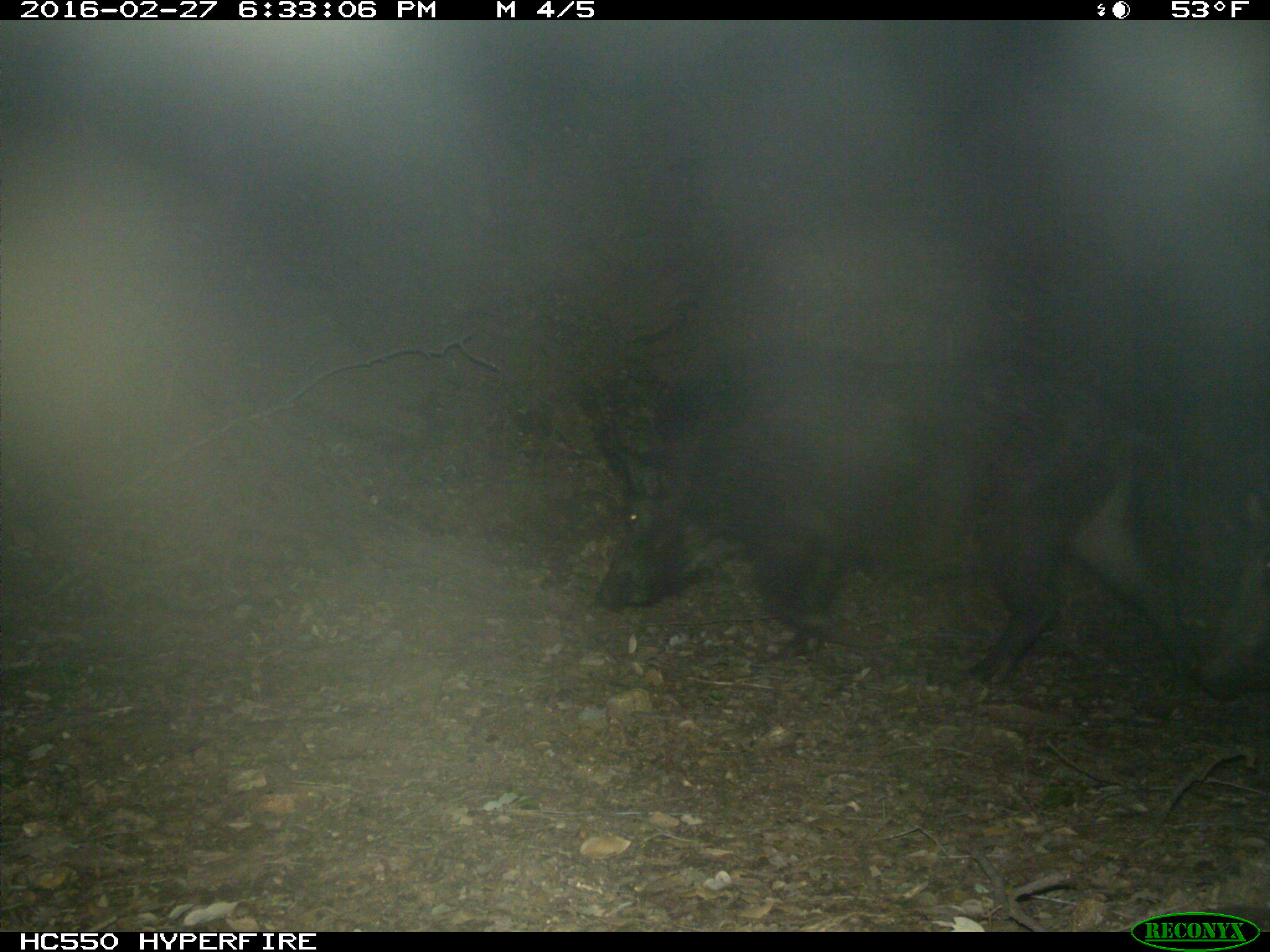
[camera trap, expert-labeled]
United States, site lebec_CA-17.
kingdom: Animalia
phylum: Chordata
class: Mammalia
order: Artiodactyla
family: Suidae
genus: Sus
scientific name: Sus scrofa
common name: wild boar